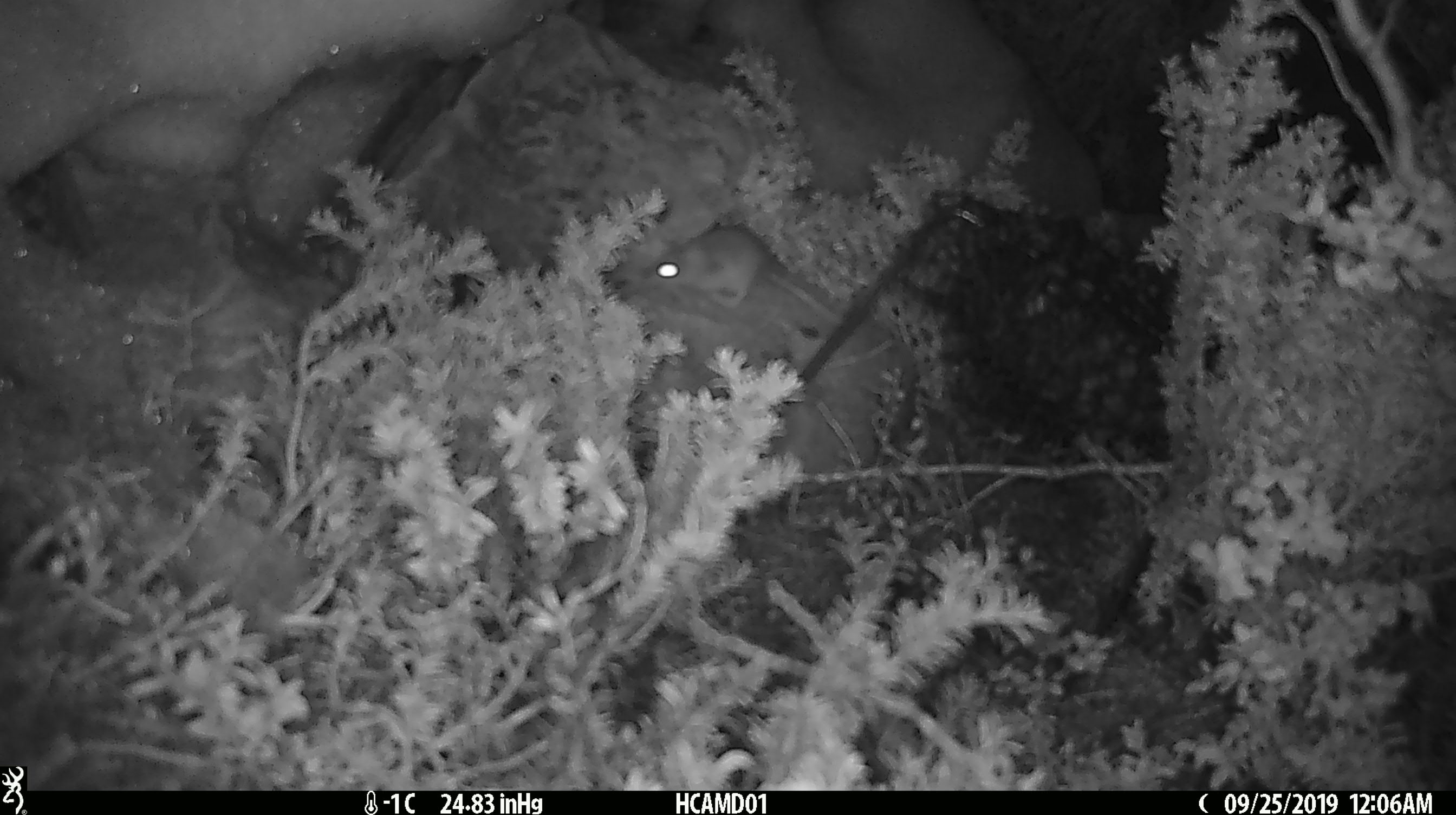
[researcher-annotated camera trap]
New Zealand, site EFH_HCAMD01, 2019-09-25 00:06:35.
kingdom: Animalia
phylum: Chordata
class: Mammalia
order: Rodentia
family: Muridae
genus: Mus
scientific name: Mus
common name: mouse